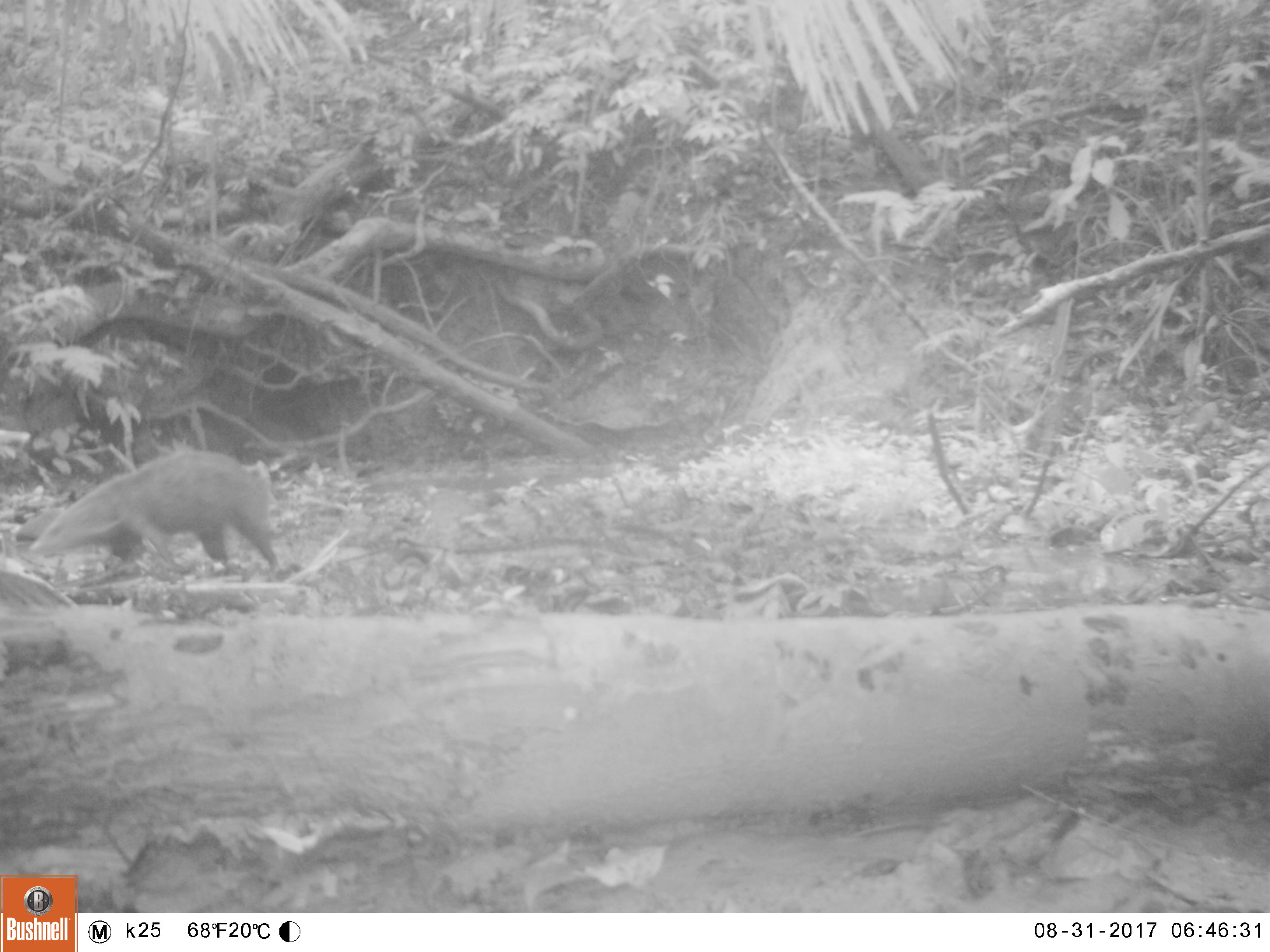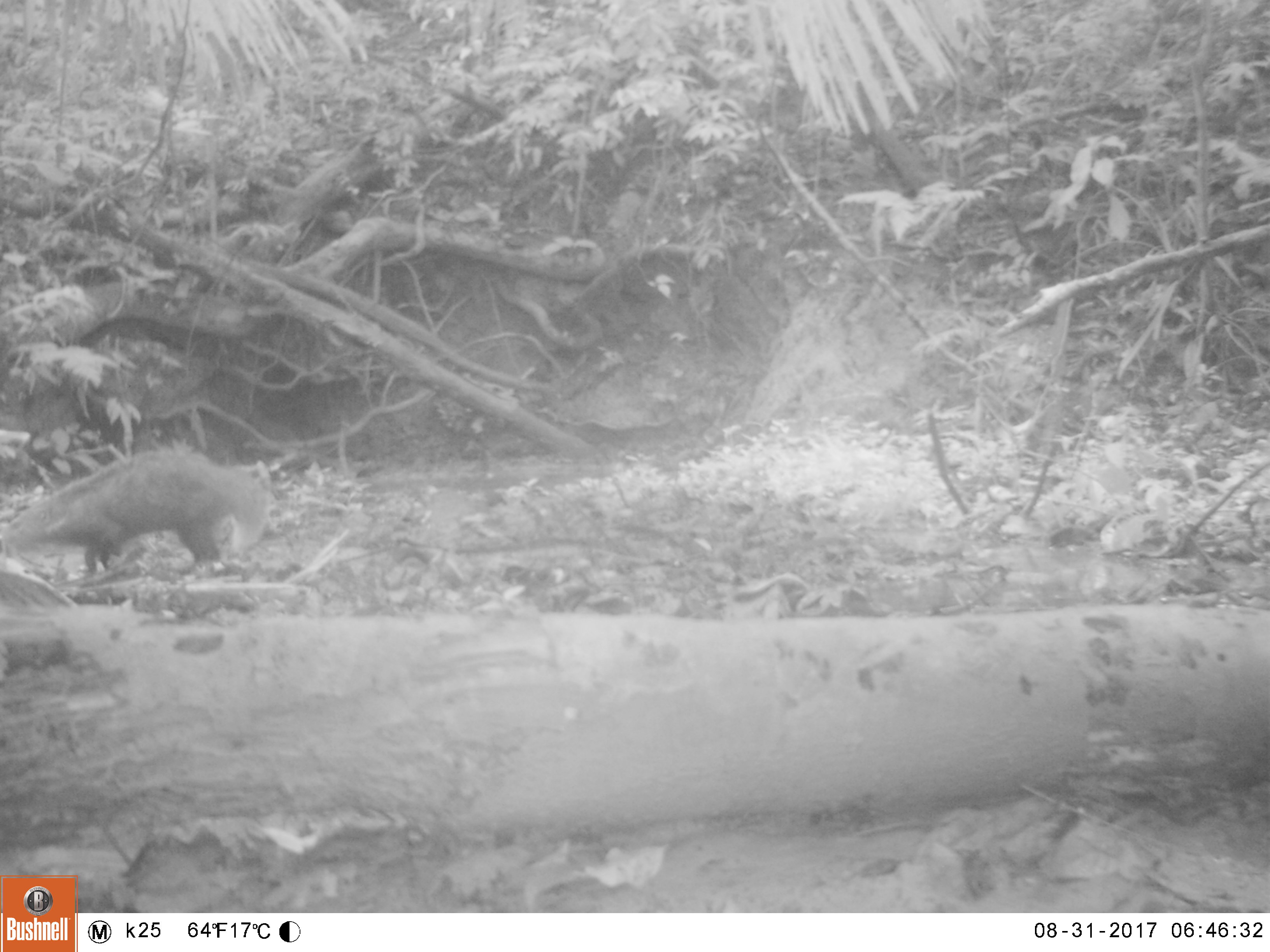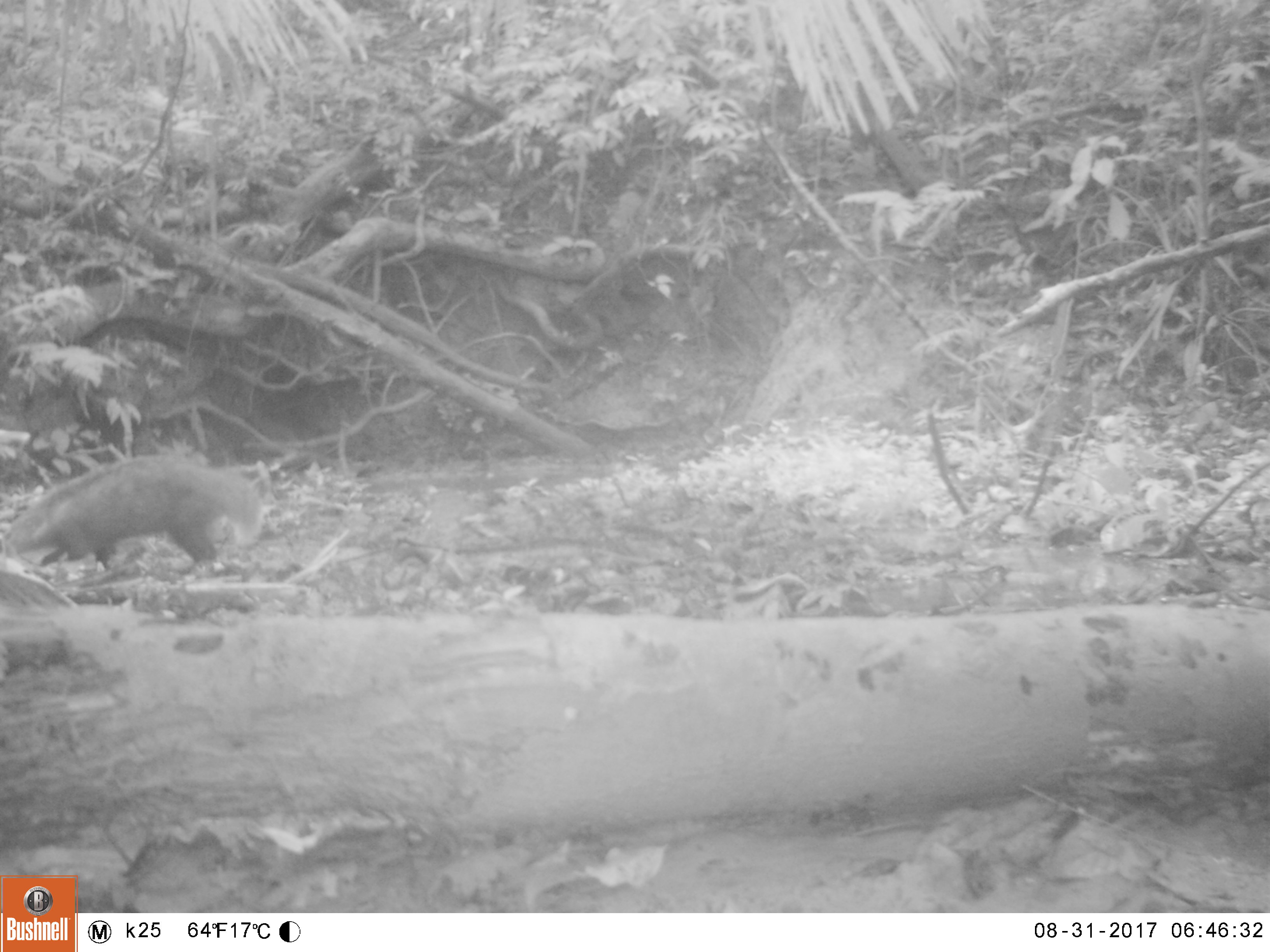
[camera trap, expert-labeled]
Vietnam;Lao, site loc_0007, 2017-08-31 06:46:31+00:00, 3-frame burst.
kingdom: Animalia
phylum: Chordata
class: Mammalia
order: Carnivora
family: Herpestidae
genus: Urva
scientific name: Urva urva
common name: crab-eating mongoose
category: crab eating mongoose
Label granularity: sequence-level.